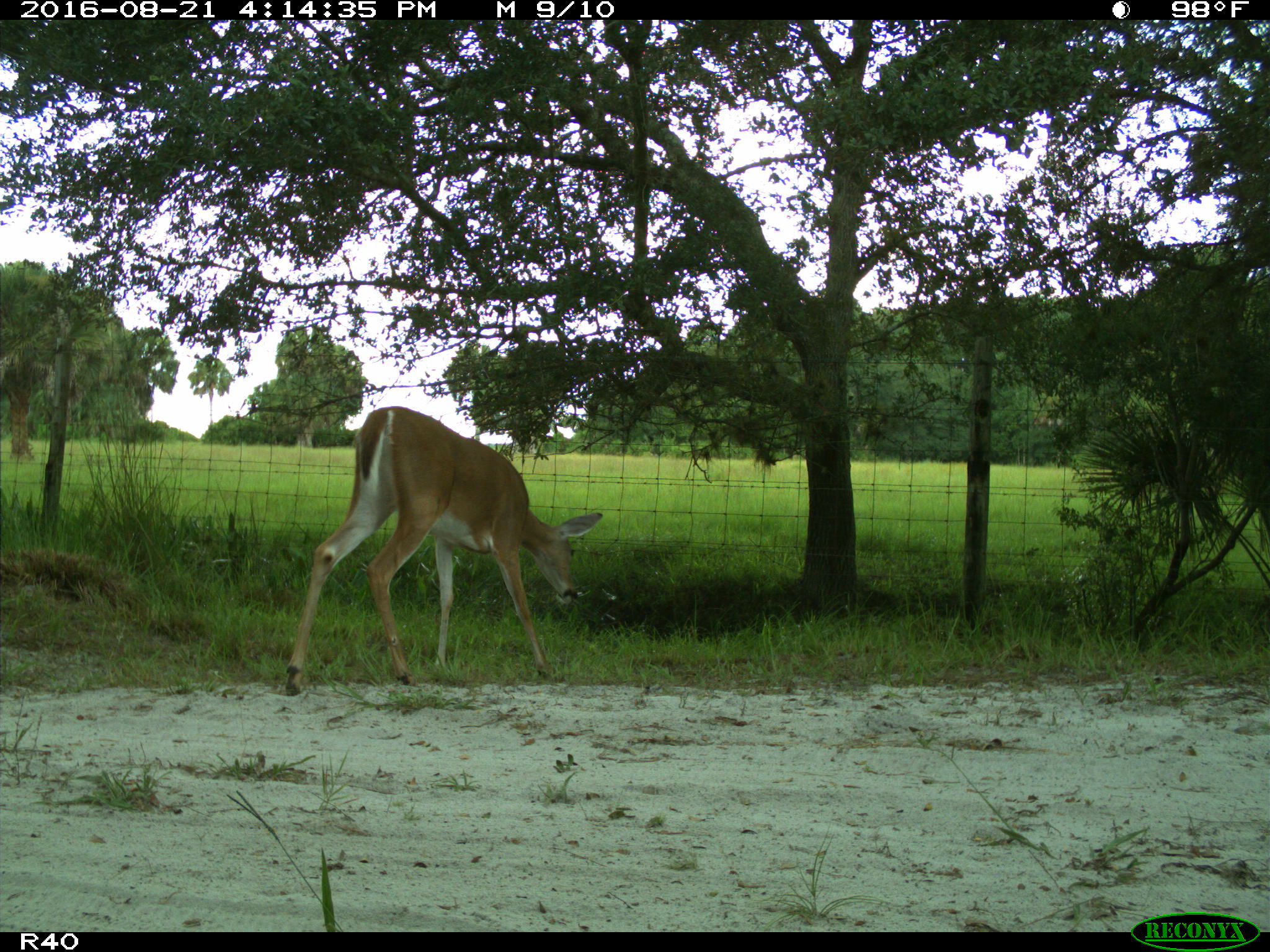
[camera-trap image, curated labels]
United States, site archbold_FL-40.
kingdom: Animalia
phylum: Chordata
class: Mammalia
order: Artiodactyla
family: Cervidae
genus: Odocoileus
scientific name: Odocoileus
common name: deer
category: unidentified deer